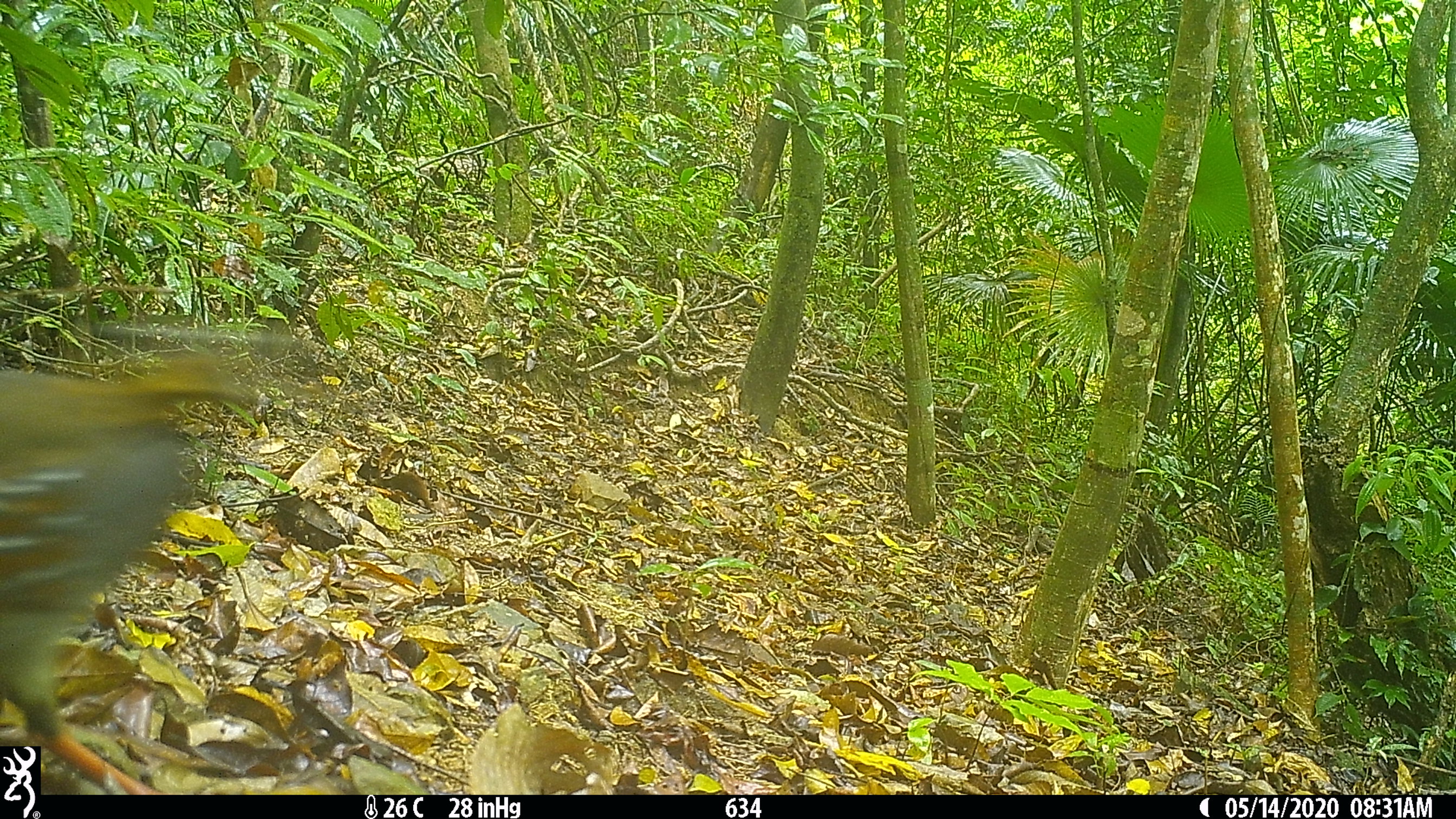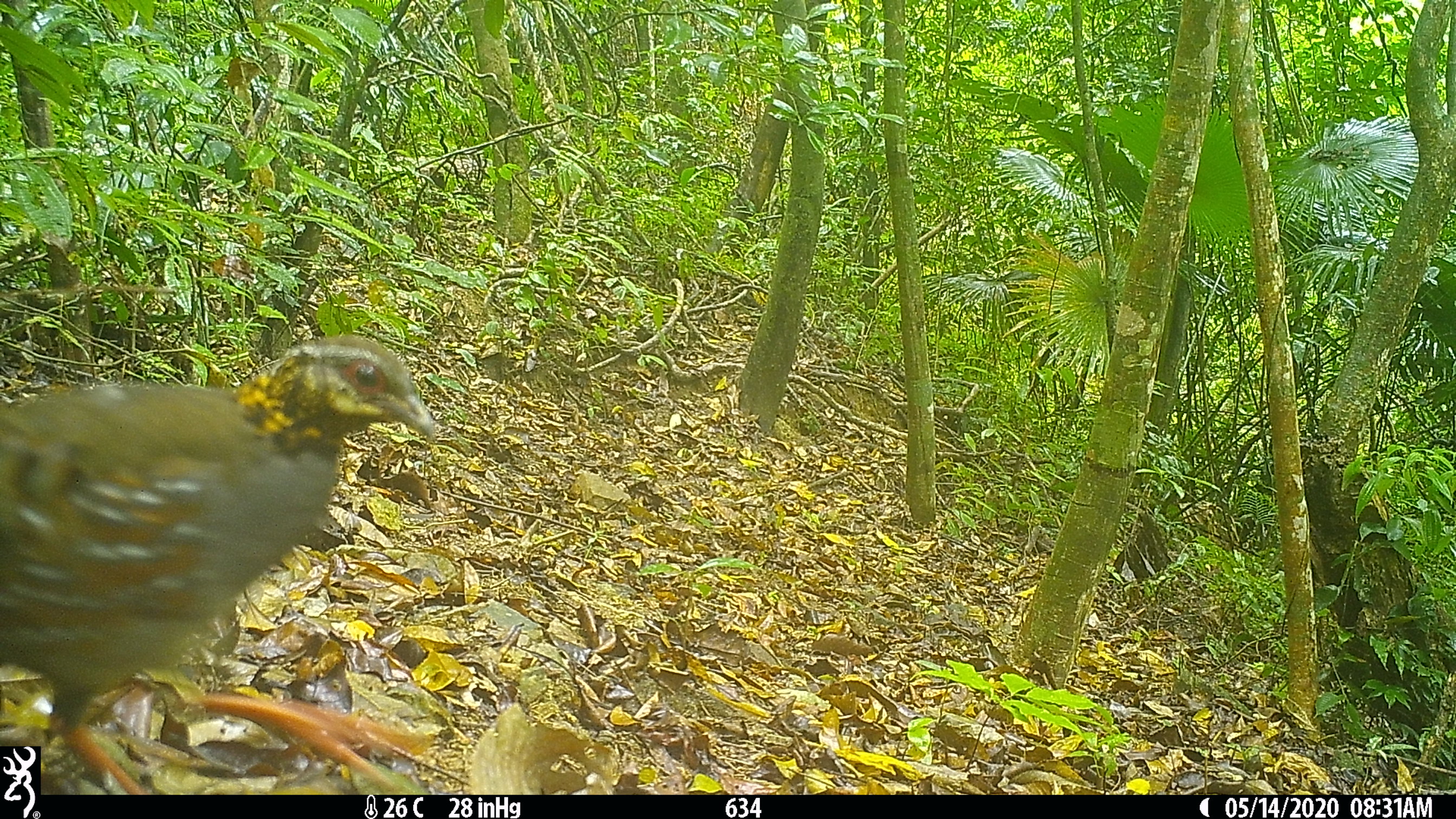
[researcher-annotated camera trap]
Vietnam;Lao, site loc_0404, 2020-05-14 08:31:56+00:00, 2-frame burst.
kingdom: Animalia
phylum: Chordata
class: Aves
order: Galliformes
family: Phasianidae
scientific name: Phasianidae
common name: partridge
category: unidentified partridge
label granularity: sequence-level